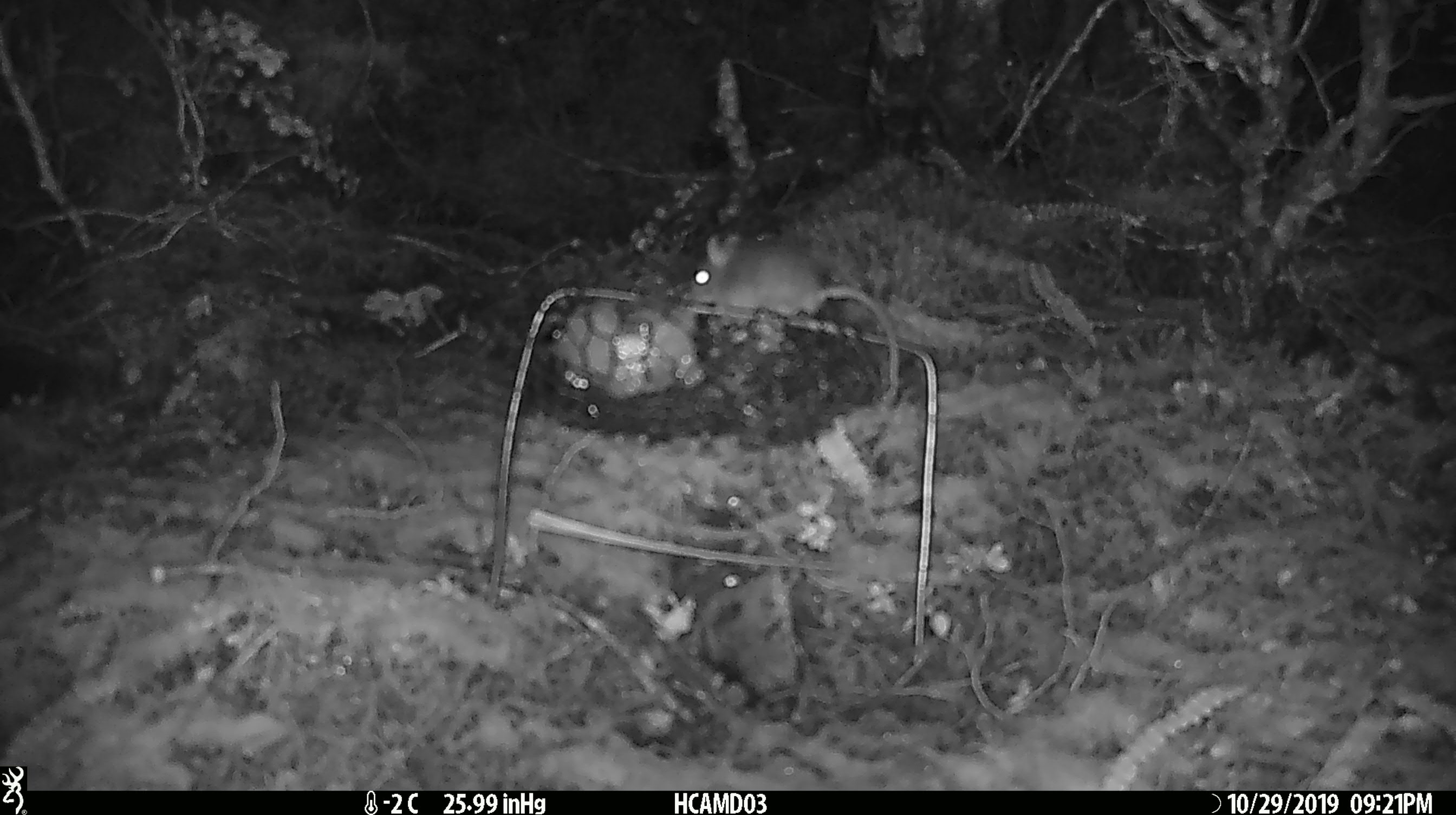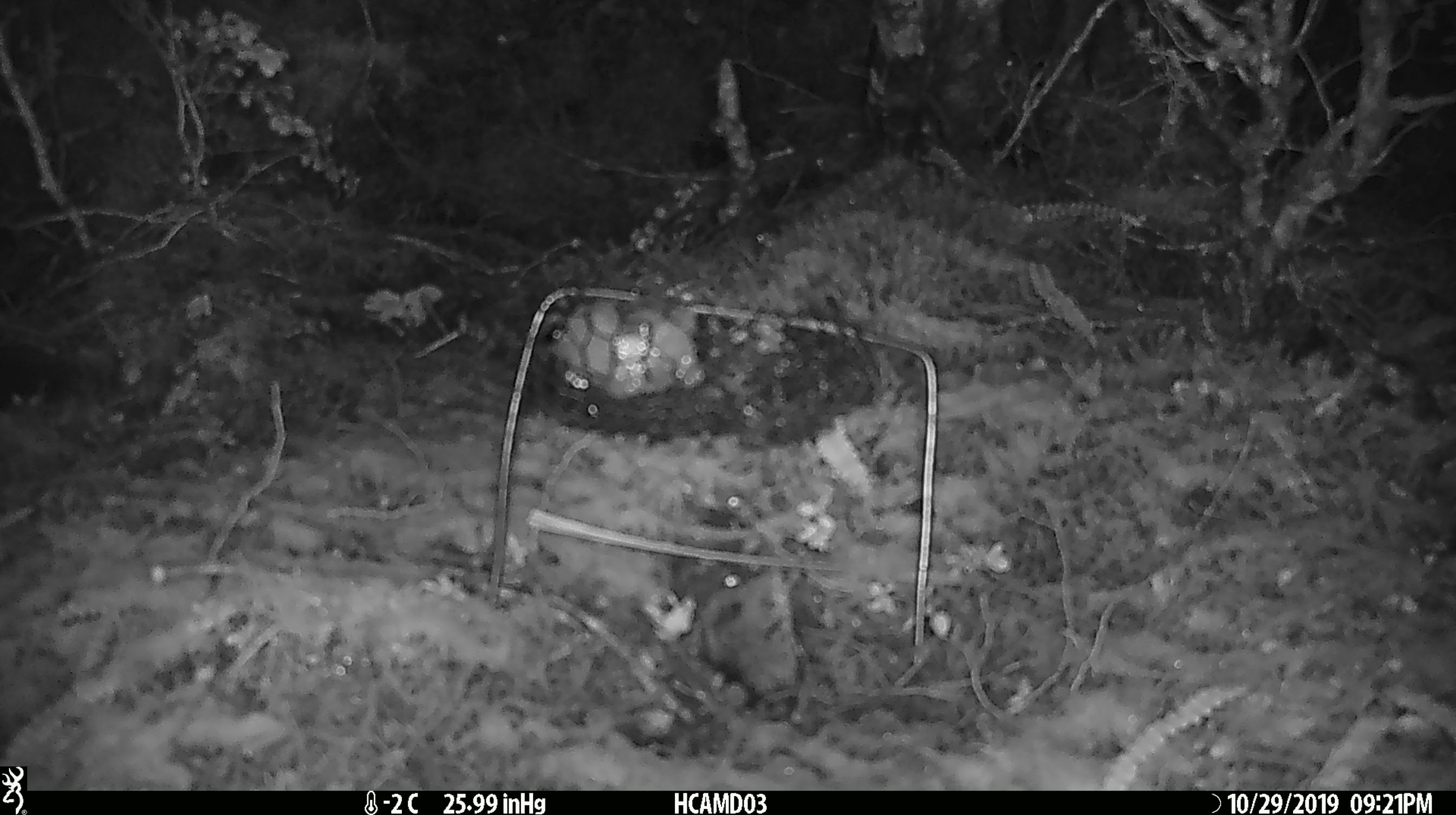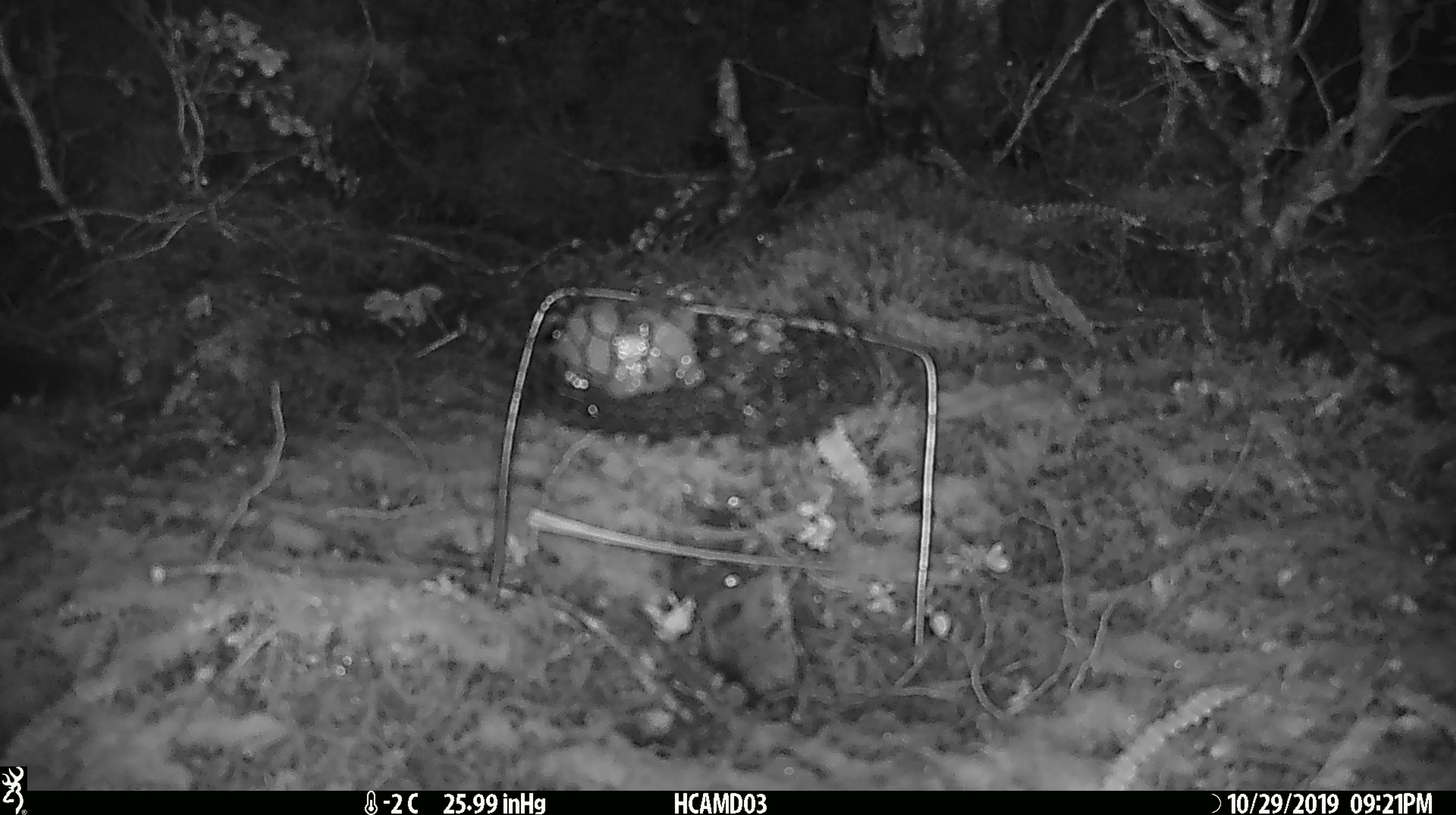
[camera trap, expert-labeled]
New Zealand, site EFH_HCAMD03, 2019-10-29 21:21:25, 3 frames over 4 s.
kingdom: Animalia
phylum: Chordata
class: Mammalia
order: Rodentia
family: Muridae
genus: Mus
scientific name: Mus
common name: mouse